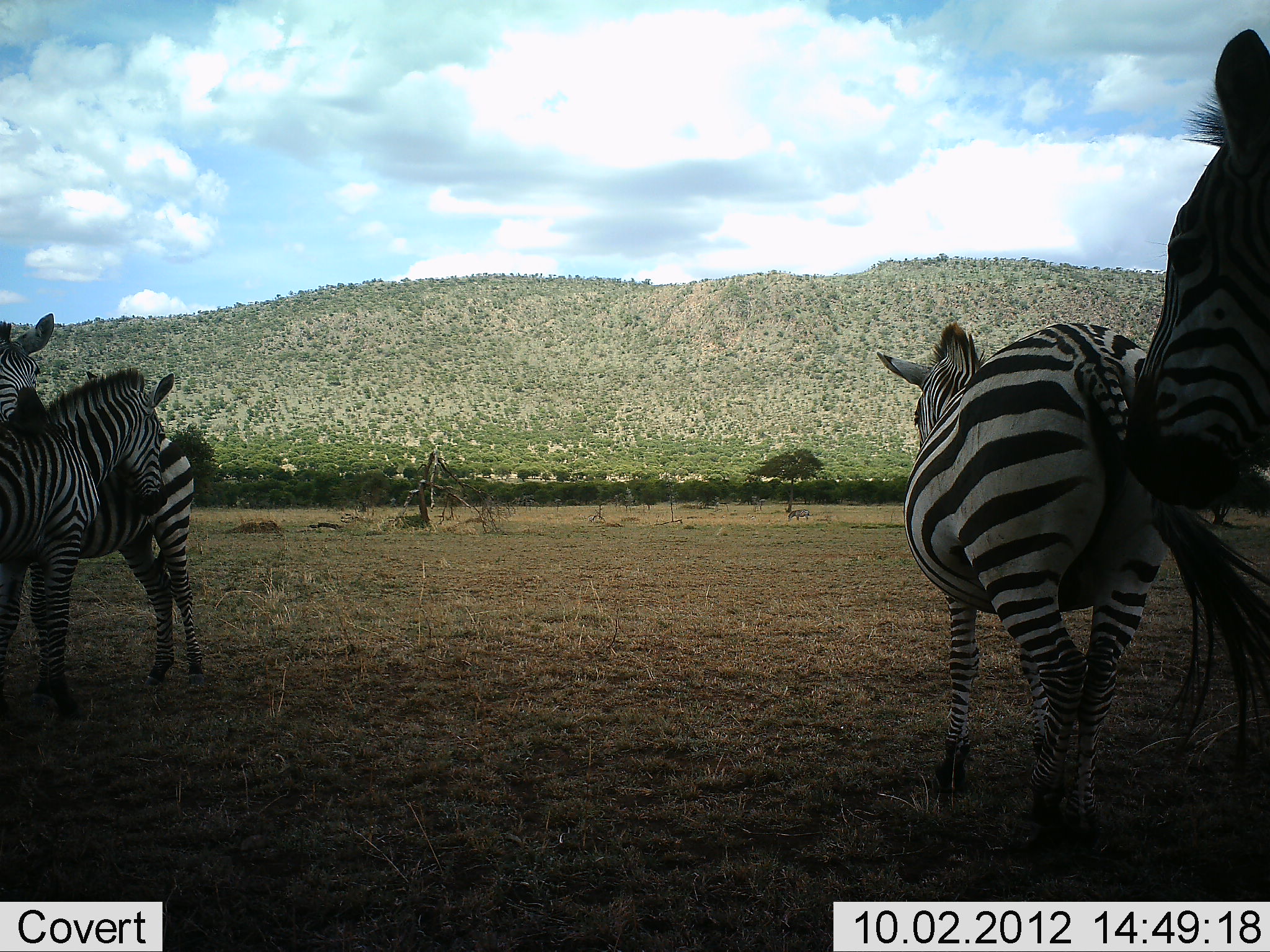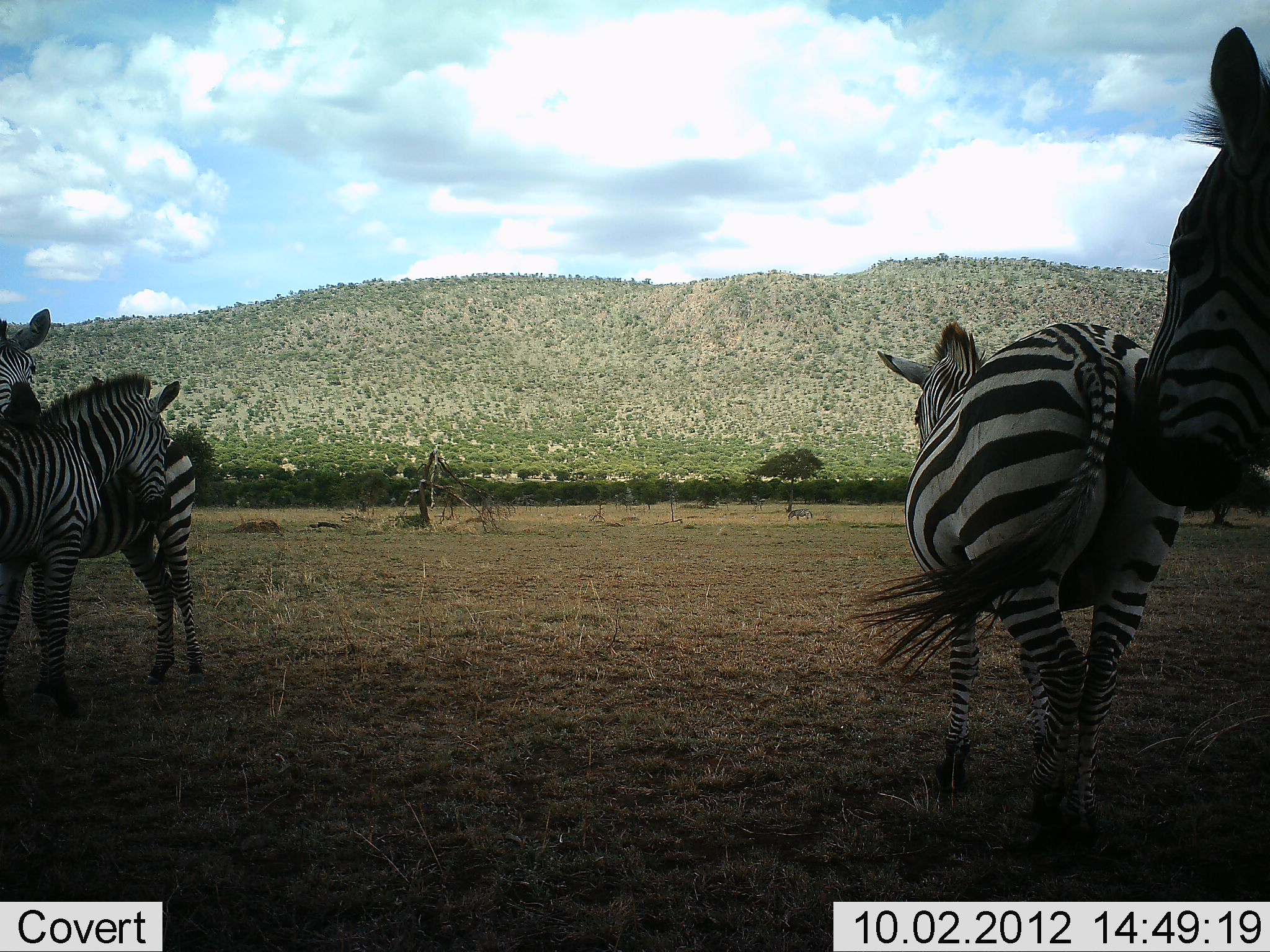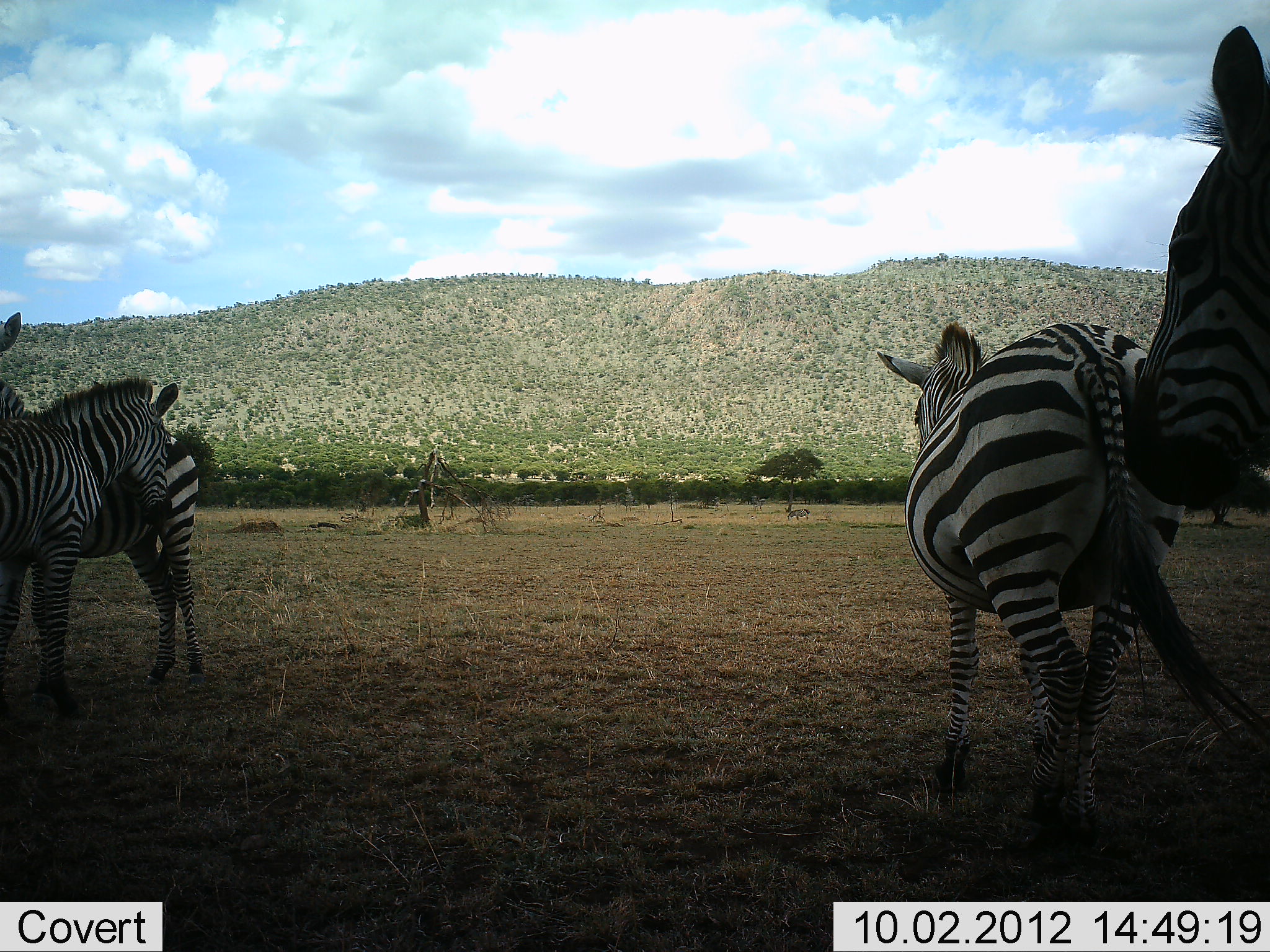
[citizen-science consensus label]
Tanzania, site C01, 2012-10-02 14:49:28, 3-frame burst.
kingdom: Animalia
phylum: Chordata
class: Mammalia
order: Perissodactyla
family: Equidae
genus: Equus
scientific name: Equus quagga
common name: plains zebra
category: zebra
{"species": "zebra (plains zebra) (Equus quagga)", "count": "4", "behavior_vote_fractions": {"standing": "90%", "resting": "10%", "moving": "0%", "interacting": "30%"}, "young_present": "0%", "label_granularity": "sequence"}